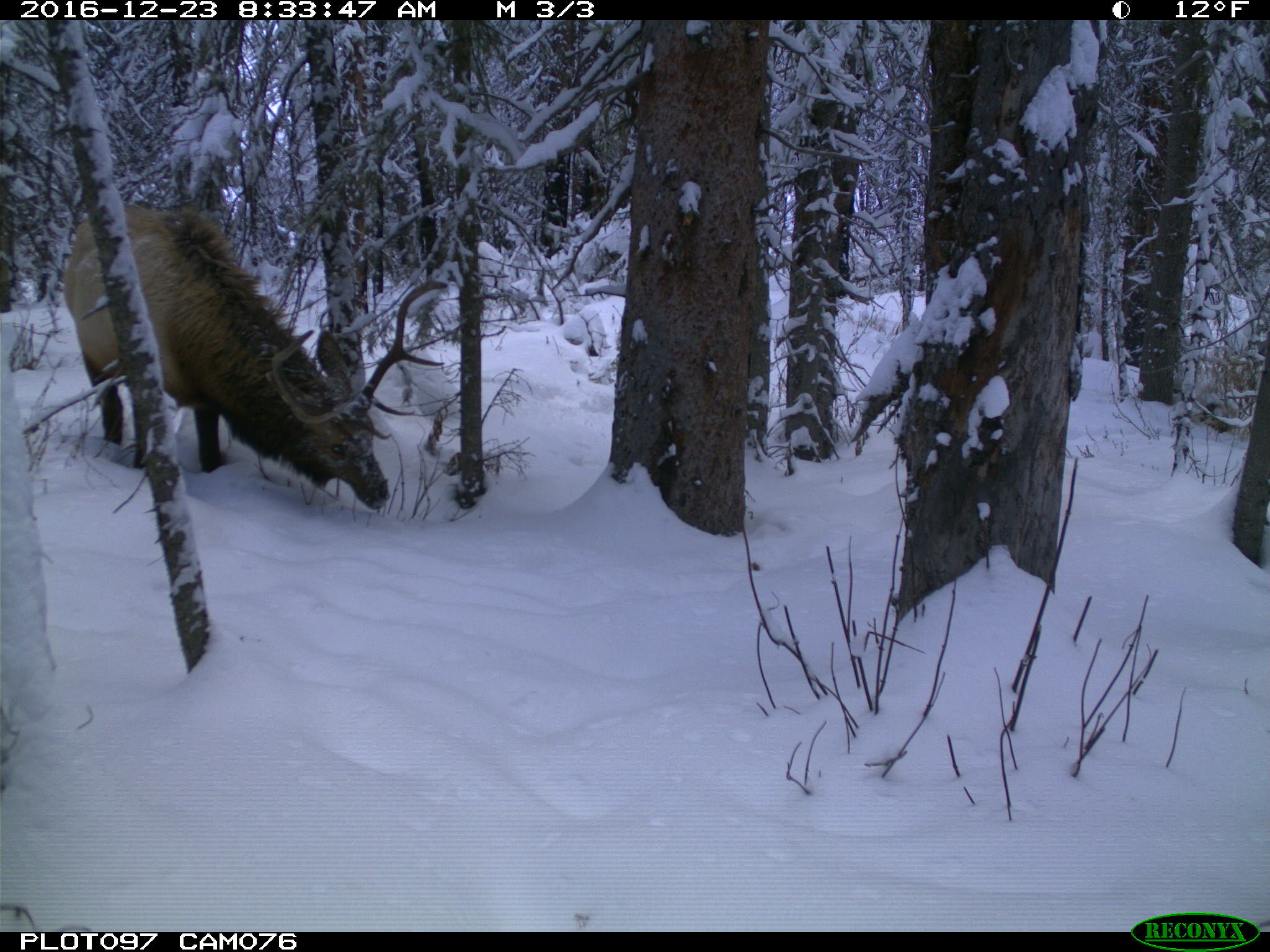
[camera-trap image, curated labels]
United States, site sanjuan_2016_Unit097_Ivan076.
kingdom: Animalia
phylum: Chordata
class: Mammalia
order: Artiodactyla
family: Cervidae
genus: Cervus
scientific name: Cervus elaphus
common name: red deer